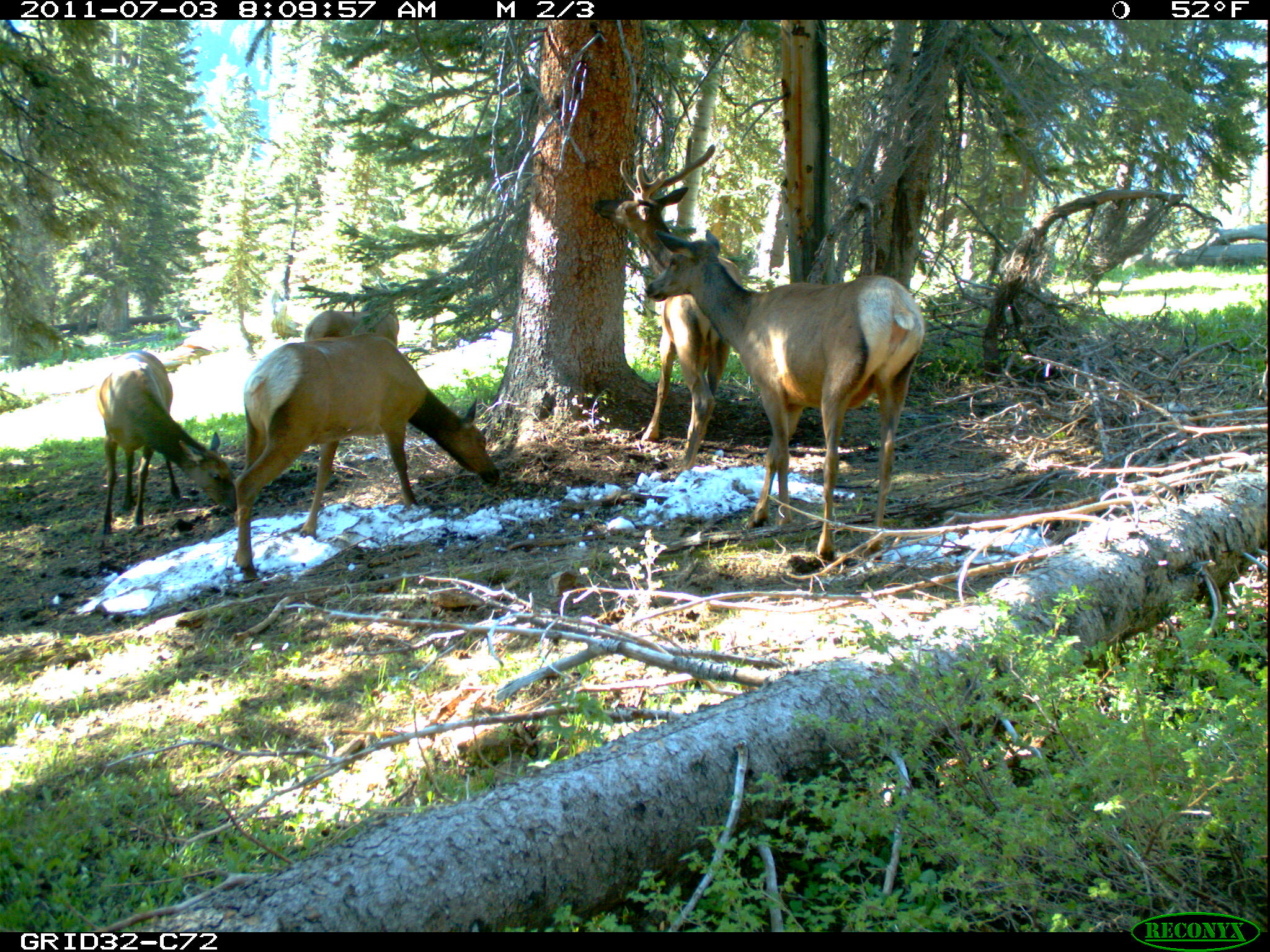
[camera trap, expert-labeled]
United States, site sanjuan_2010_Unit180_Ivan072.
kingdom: Animalia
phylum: Chordata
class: Mammalia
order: Artiodactyla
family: Cervidae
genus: Cervus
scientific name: Cervus elaphus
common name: red deer